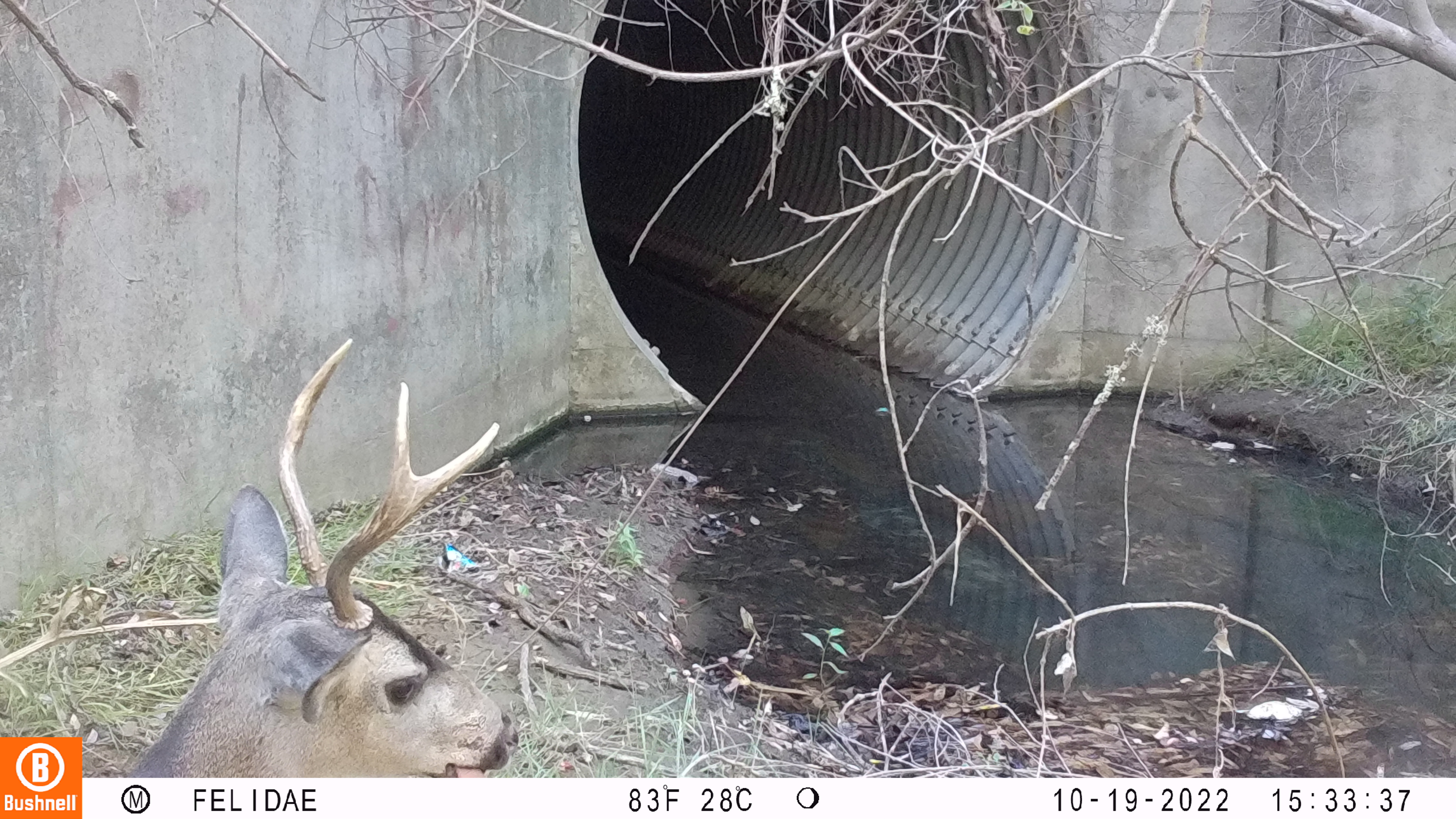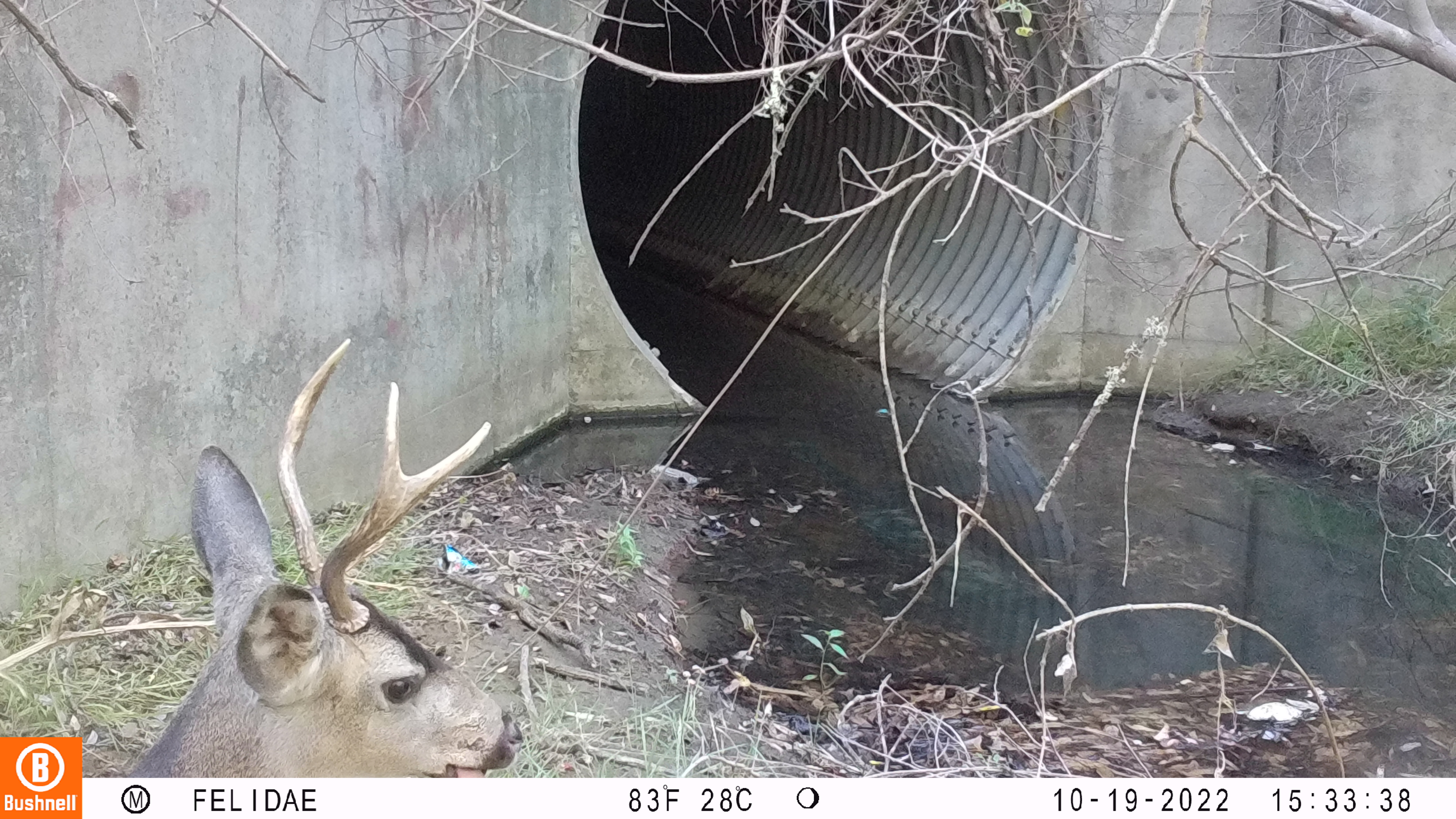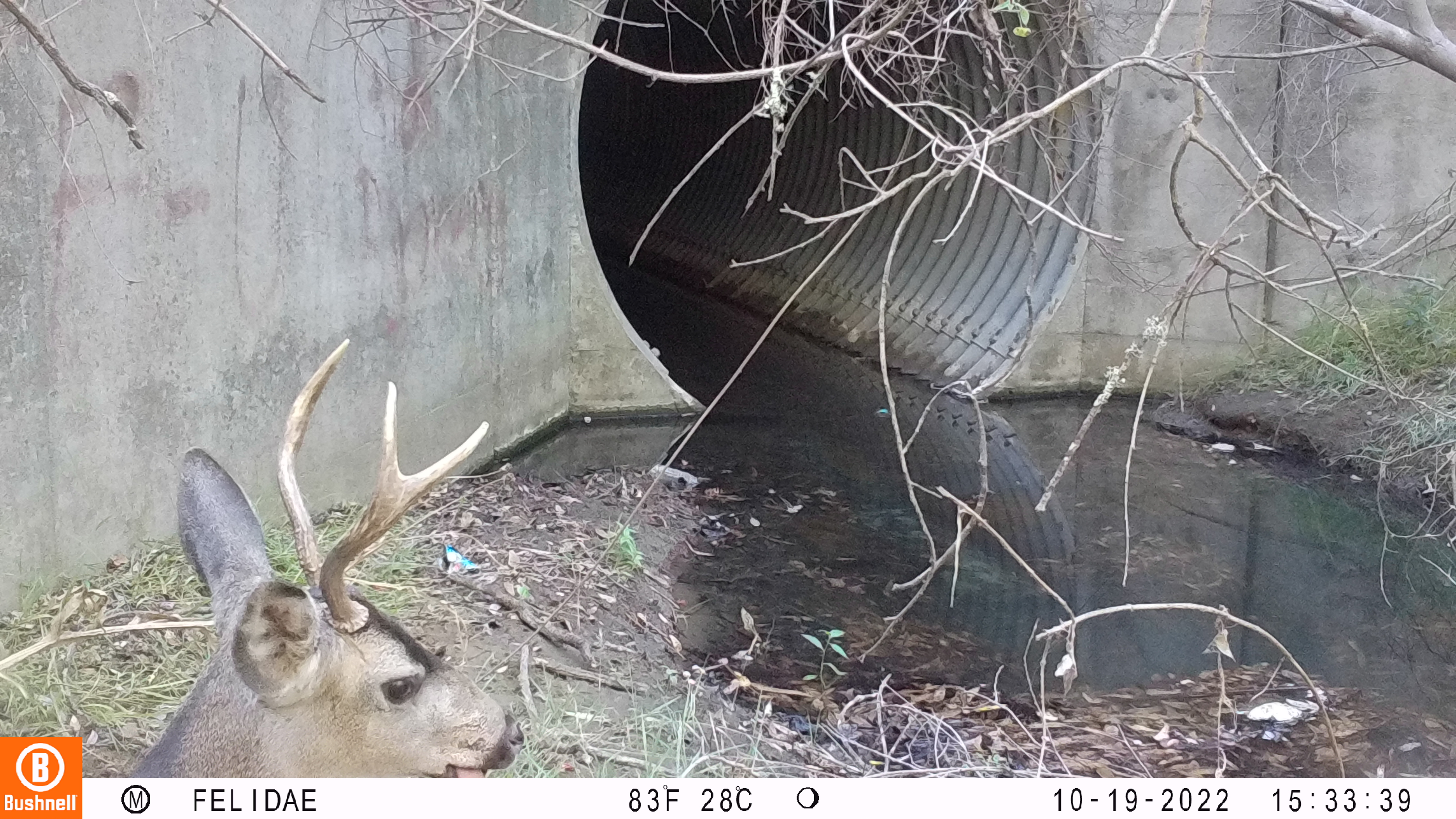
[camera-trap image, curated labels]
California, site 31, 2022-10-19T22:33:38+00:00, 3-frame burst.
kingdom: Animalia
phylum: Chordata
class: Mammalia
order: Artiodactyla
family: Cervidae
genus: Odocoileus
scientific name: Odocoileus hemionus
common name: mule deer